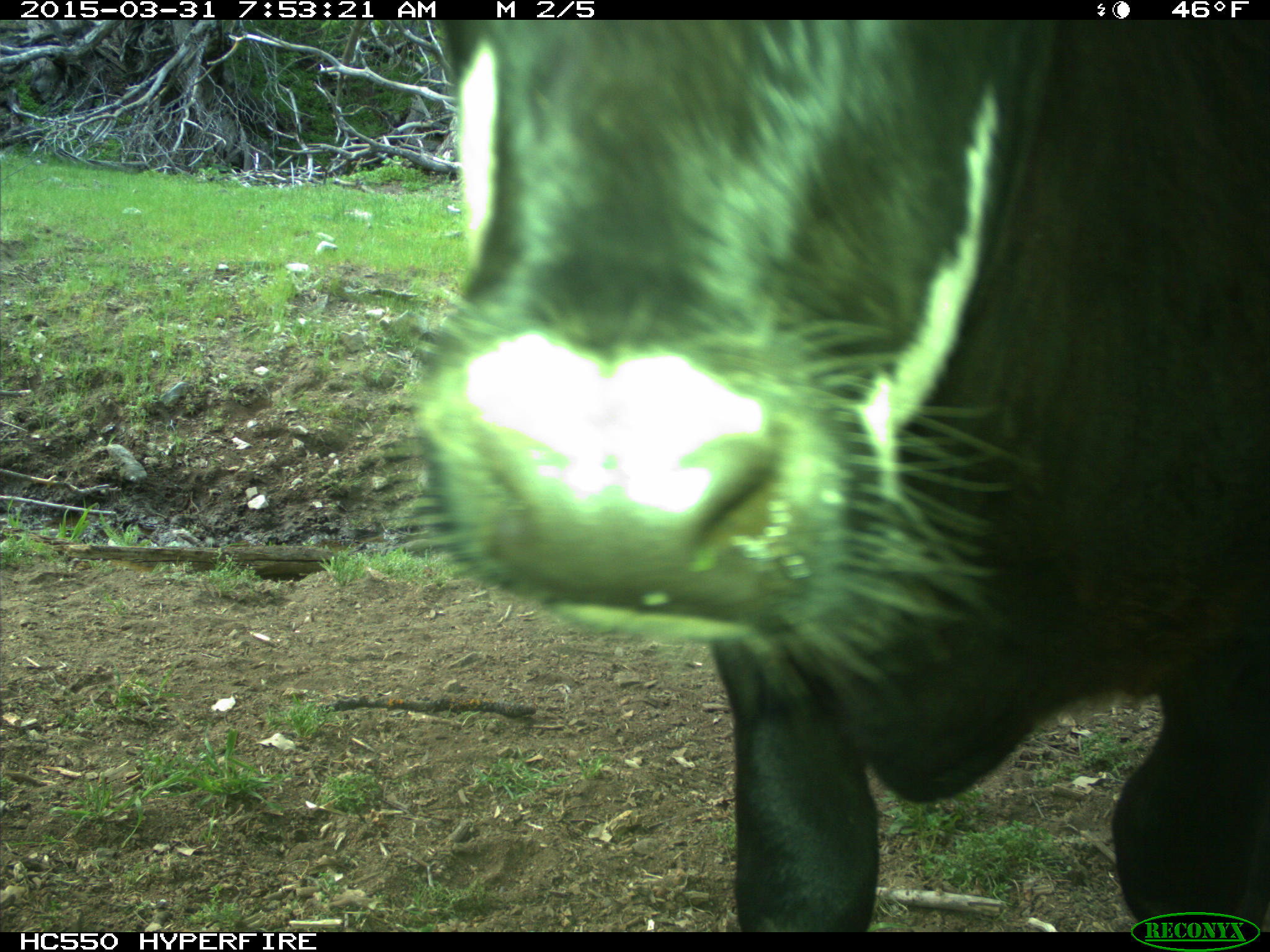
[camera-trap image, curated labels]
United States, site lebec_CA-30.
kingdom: Animalia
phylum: Chordata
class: Mammalia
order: Artiodactyla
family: Bovidae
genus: Bos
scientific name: Bos taurus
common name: domestic cow